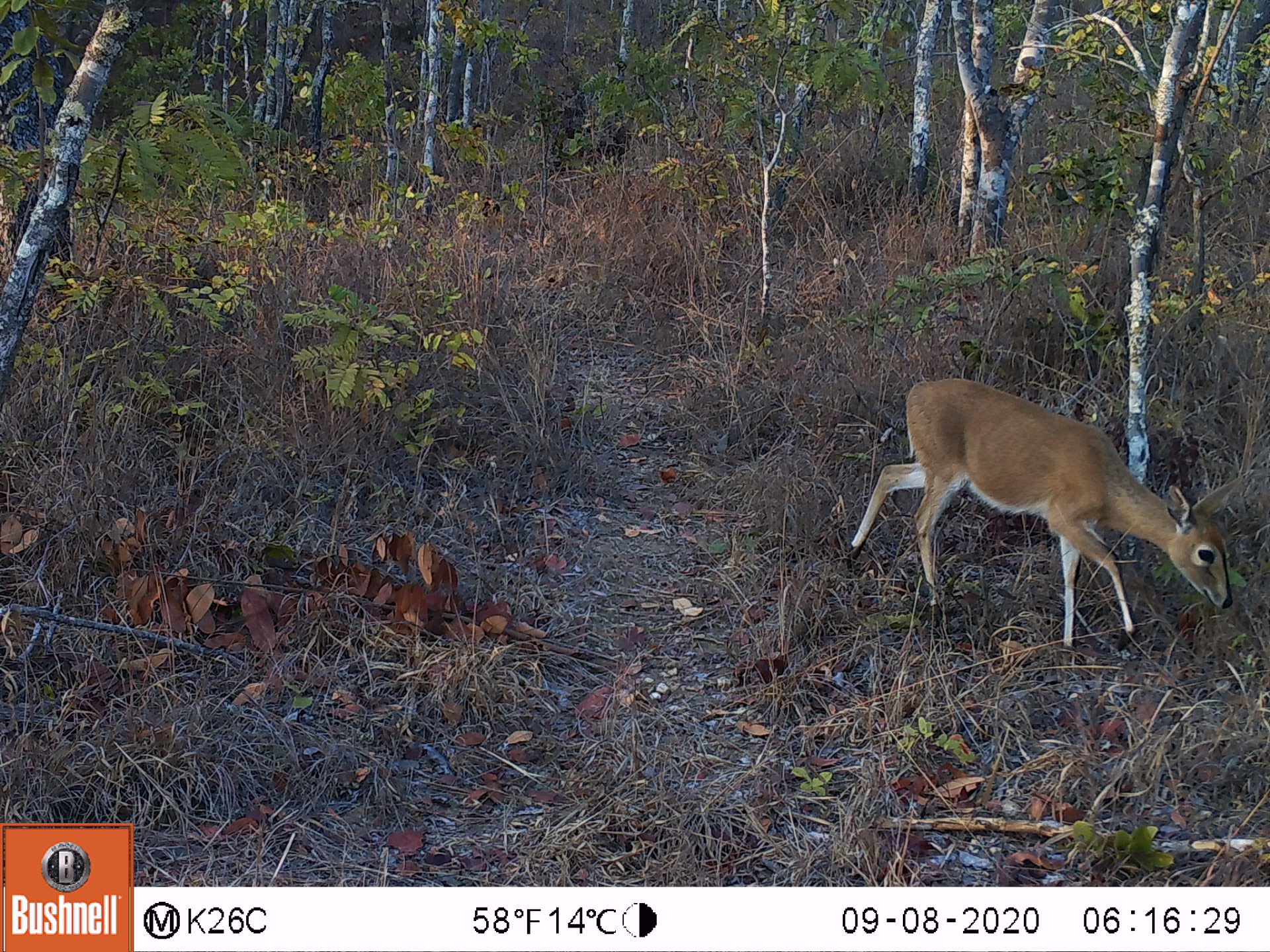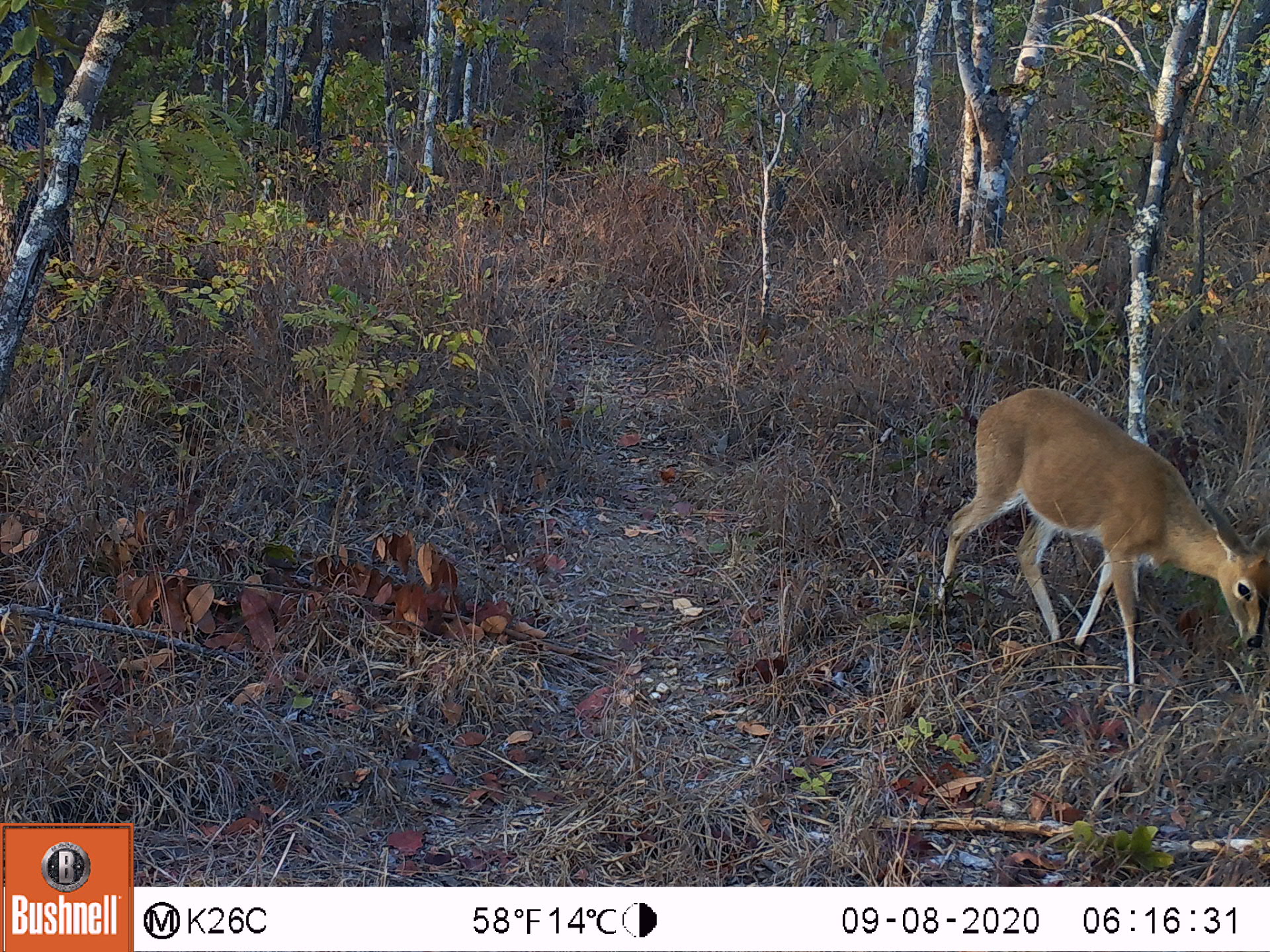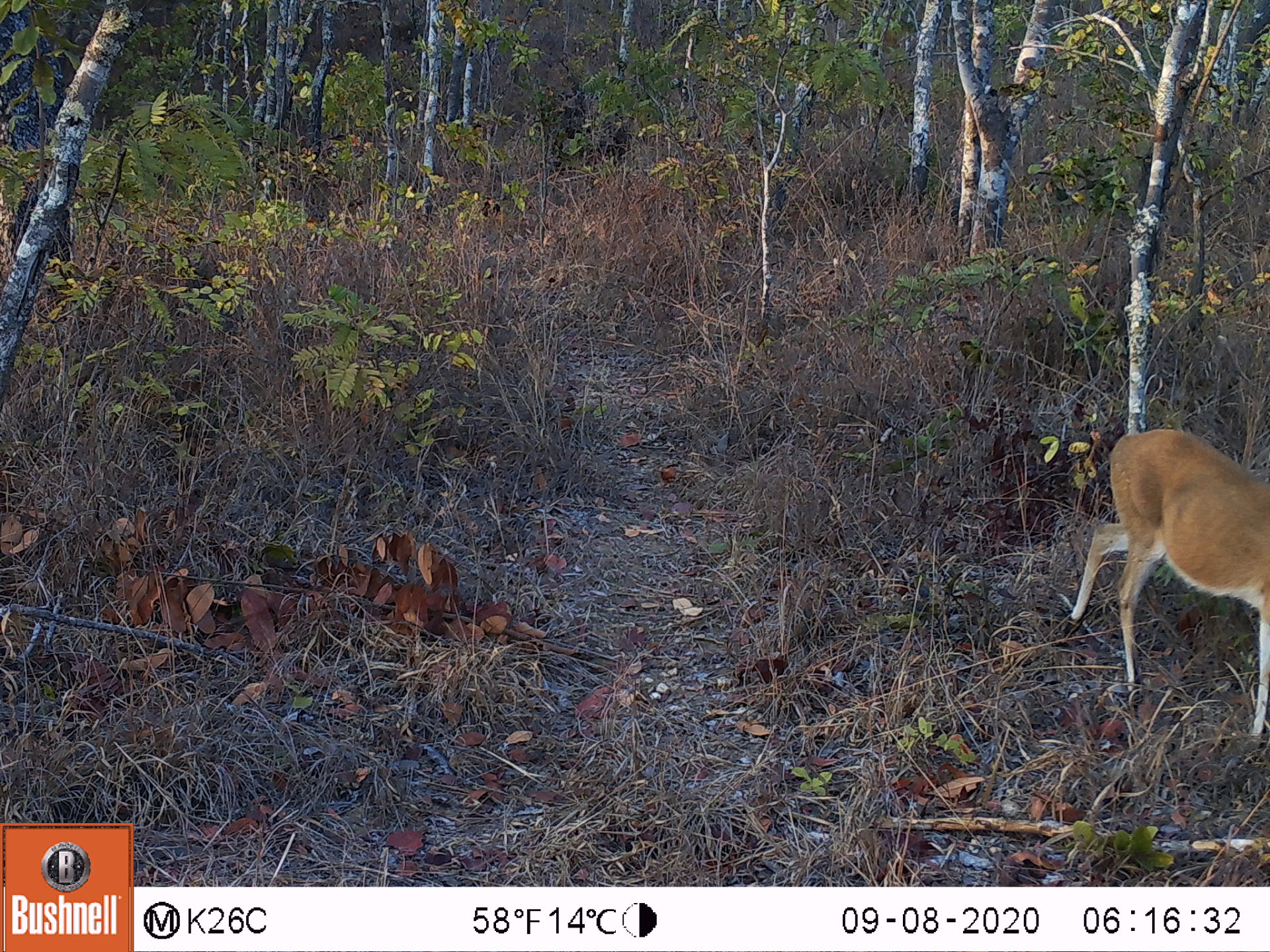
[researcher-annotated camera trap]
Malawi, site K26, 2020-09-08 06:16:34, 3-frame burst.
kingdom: Animalia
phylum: Chordata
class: Mammalia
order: Artiodactyla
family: Bovidae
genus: Sylvicapra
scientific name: Sylvicapra grimmia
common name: common duiker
Common duiker (Sylvicapra grimmia), count 1.